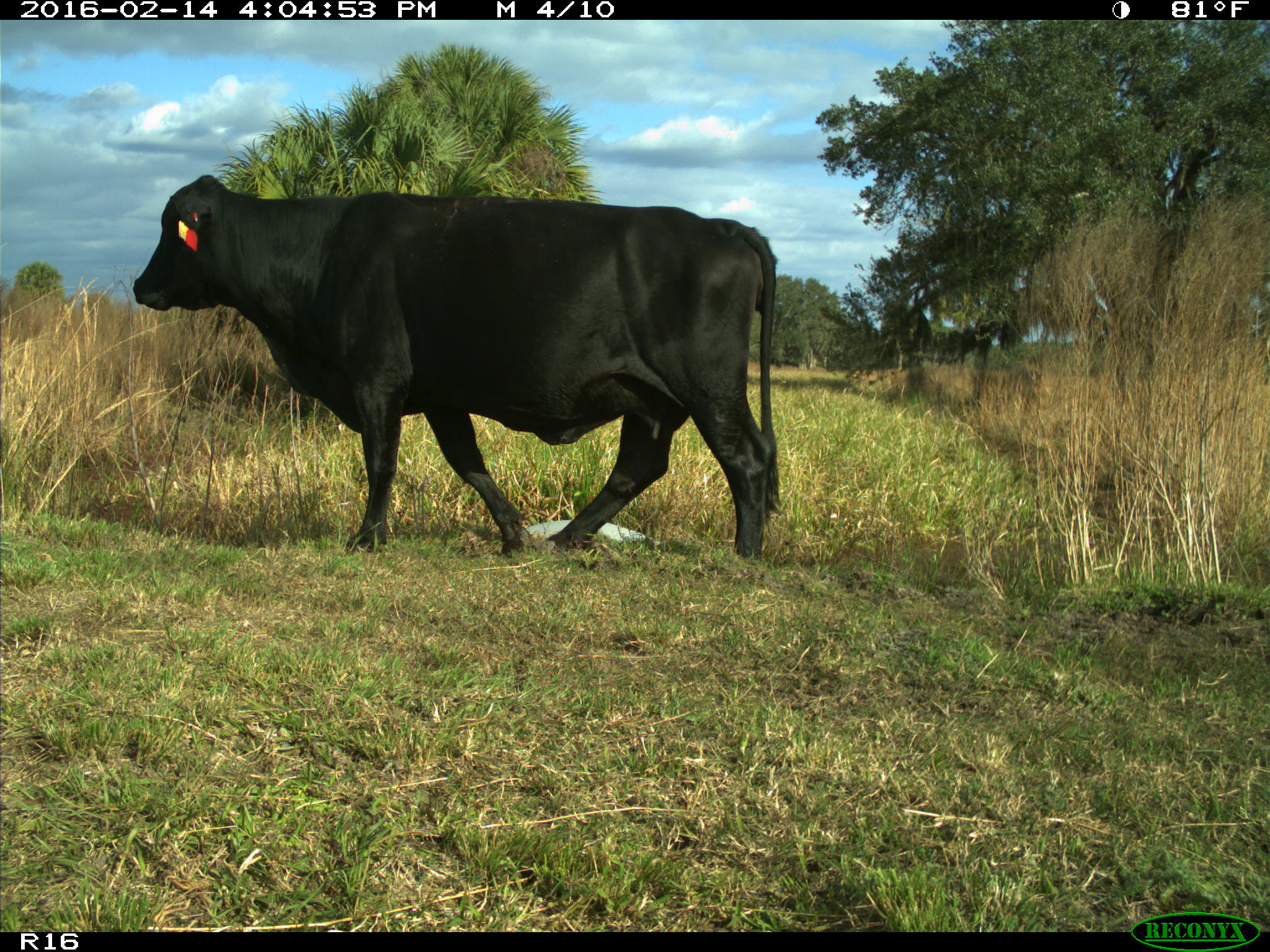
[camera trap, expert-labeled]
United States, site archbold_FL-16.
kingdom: Animalia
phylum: Chordata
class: Mammalia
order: Artiodactyla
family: Bovidae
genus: Bos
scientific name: Bos taurus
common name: domestic cow